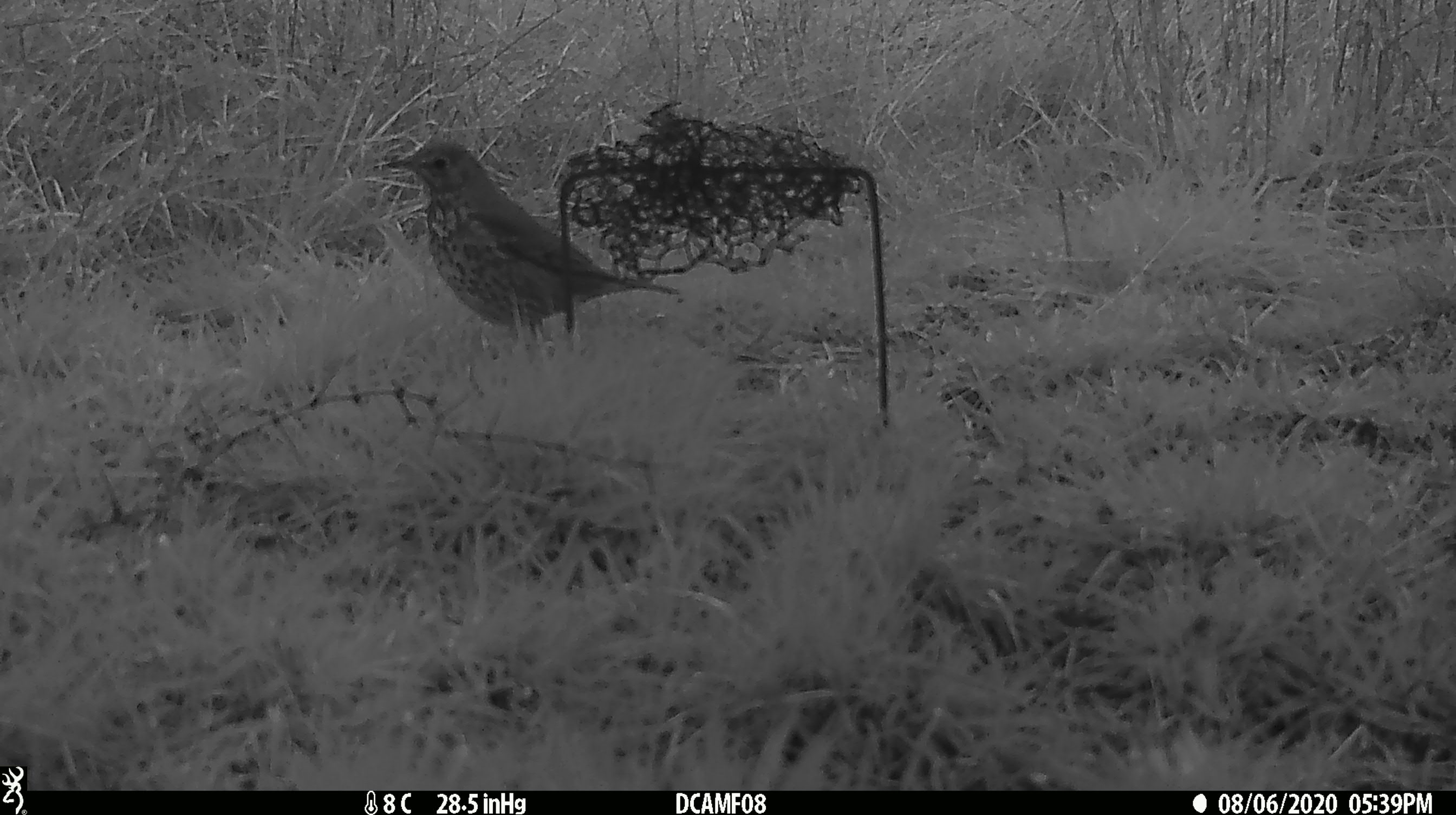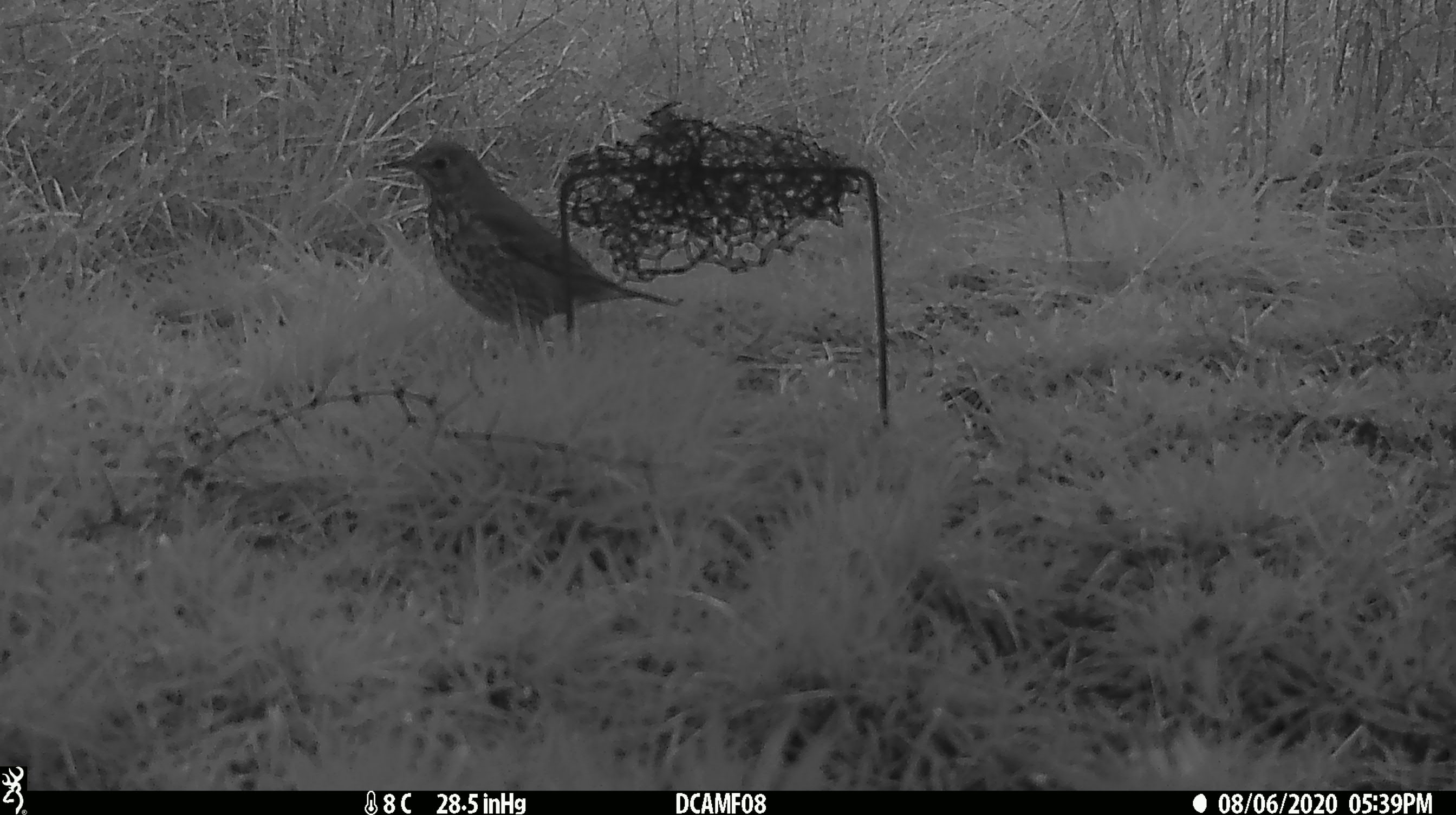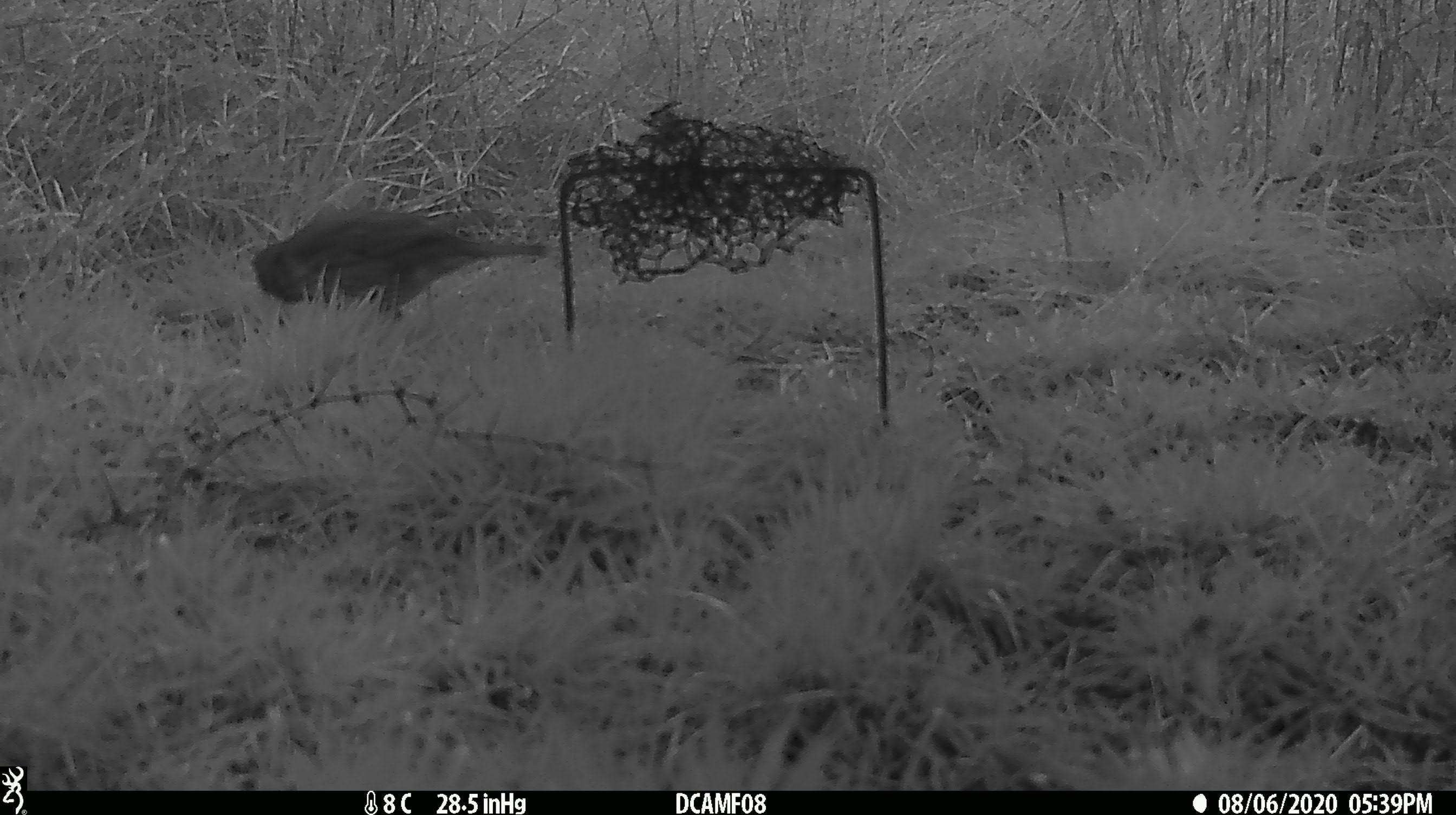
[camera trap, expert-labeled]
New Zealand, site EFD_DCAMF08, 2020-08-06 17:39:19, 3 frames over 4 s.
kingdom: Animalia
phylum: Chordata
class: Aves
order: Passeriformes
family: Turdidae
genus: Turdus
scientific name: Turdus philomelos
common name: song thrush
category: thrush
Thrush (song thrush) (Turdus philomelos).